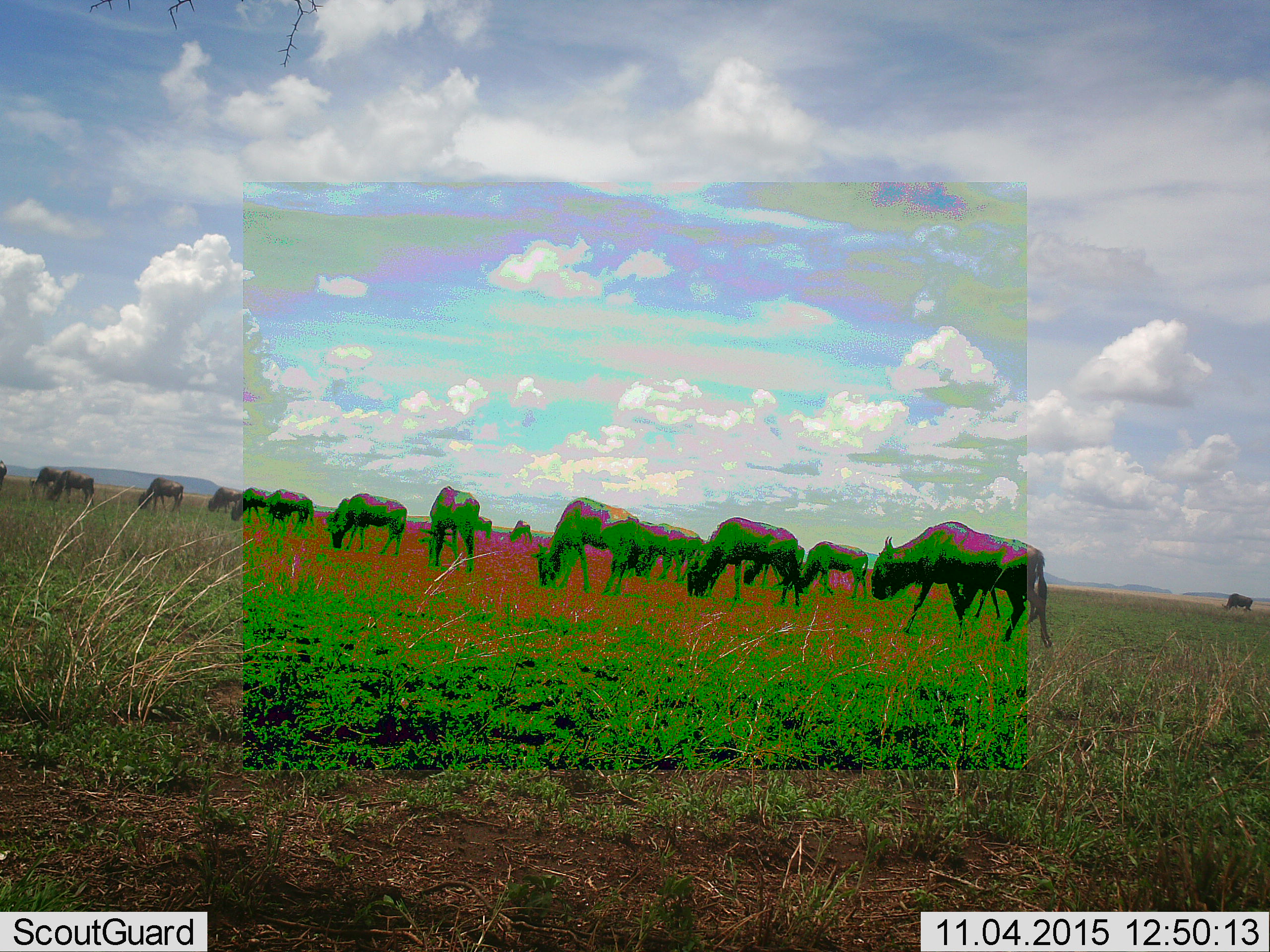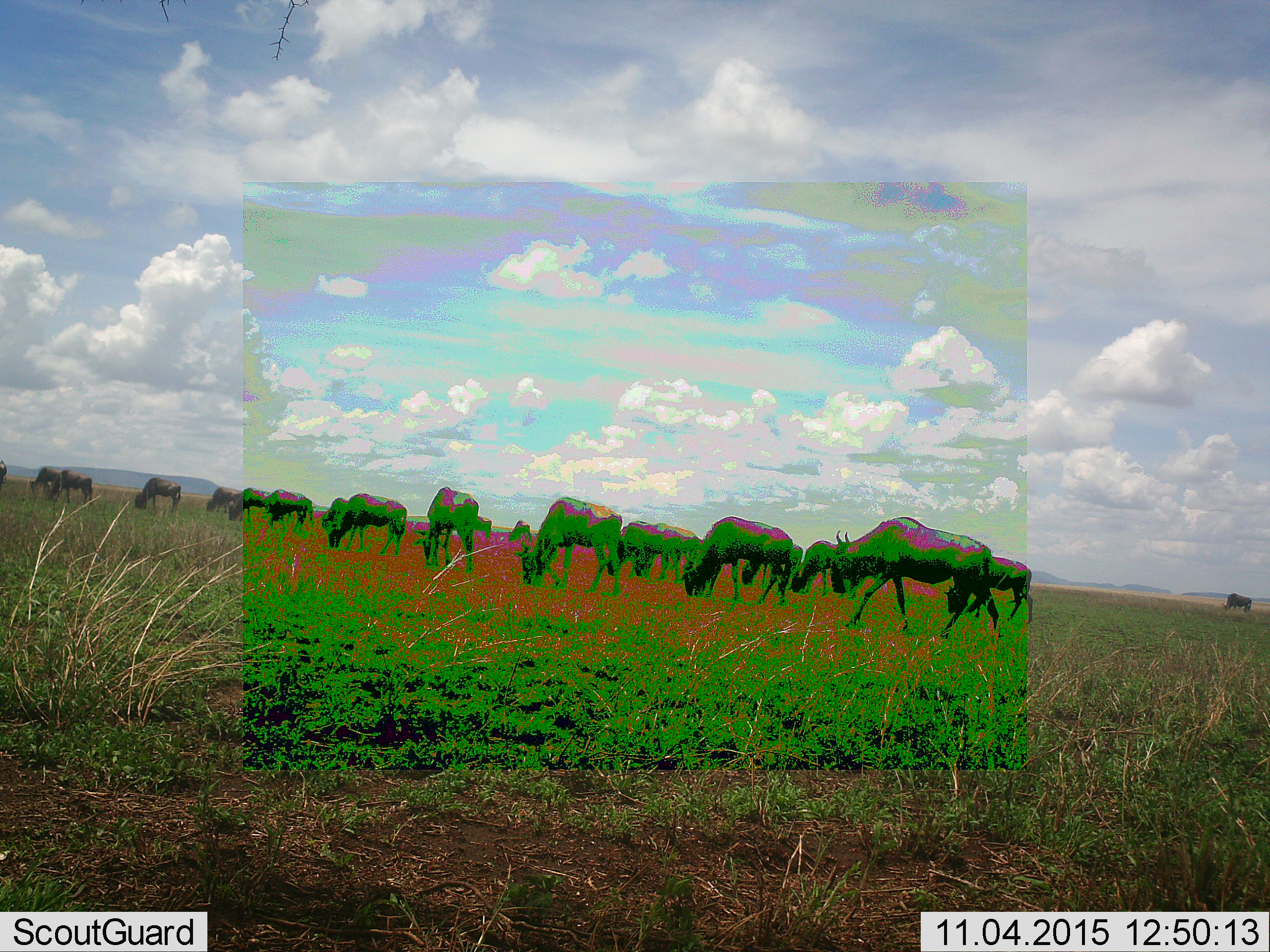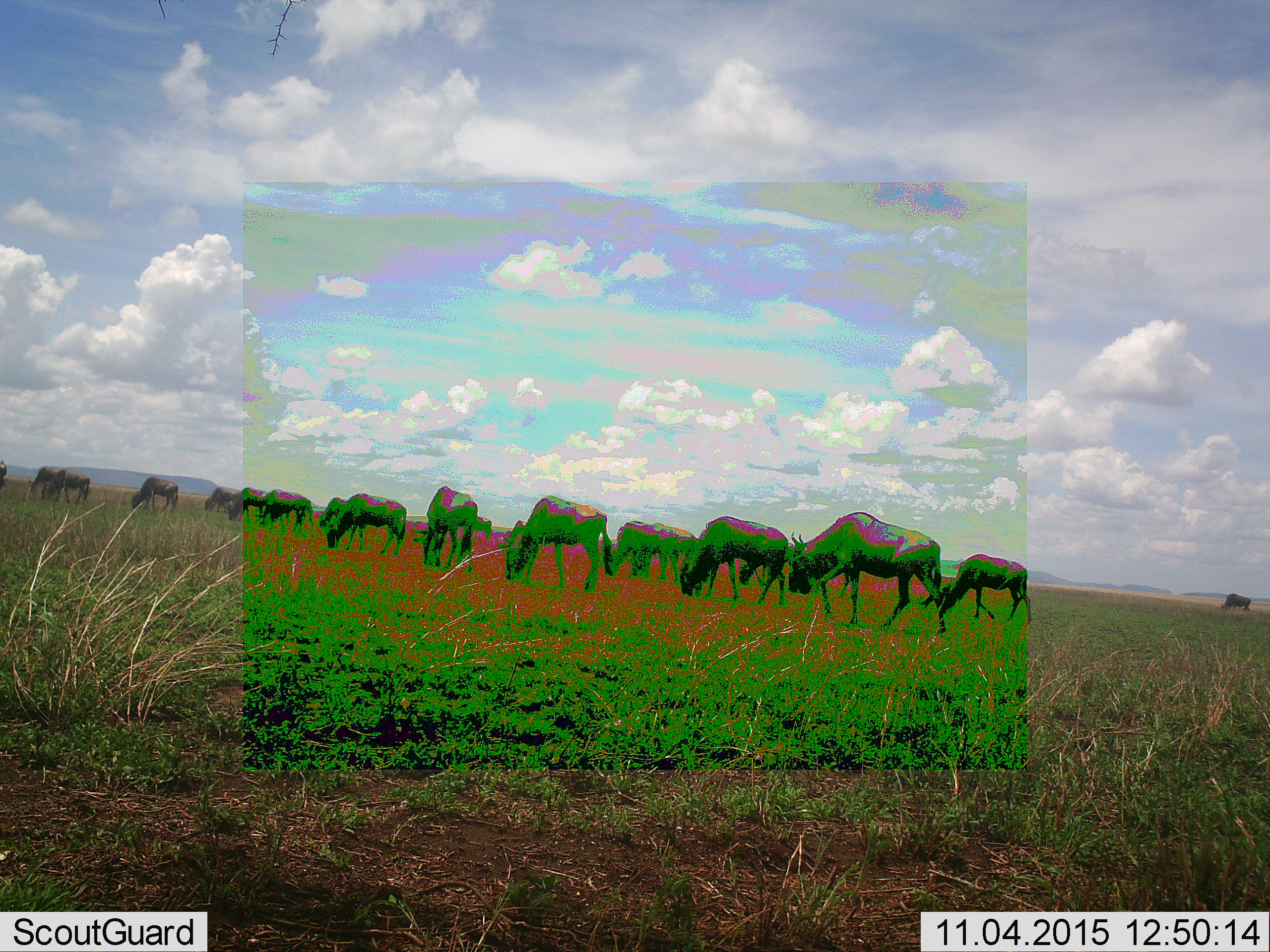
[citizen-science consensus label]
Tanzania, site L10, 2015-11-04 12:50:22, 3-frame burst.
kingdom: Animalia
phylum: Chordata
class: Mammalia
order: Artiodactyla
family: Bovidae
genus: Connochaetes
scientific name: Connochaetes taurinus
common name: blue wildebeest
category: wildebeest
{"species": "wildebeest (blue wildebeest) (Connochaetes taurinus)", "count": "11-50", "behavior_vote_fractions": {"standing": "40%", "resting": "0%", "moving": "60%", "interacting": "0%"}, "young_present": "0%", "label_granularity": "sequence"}